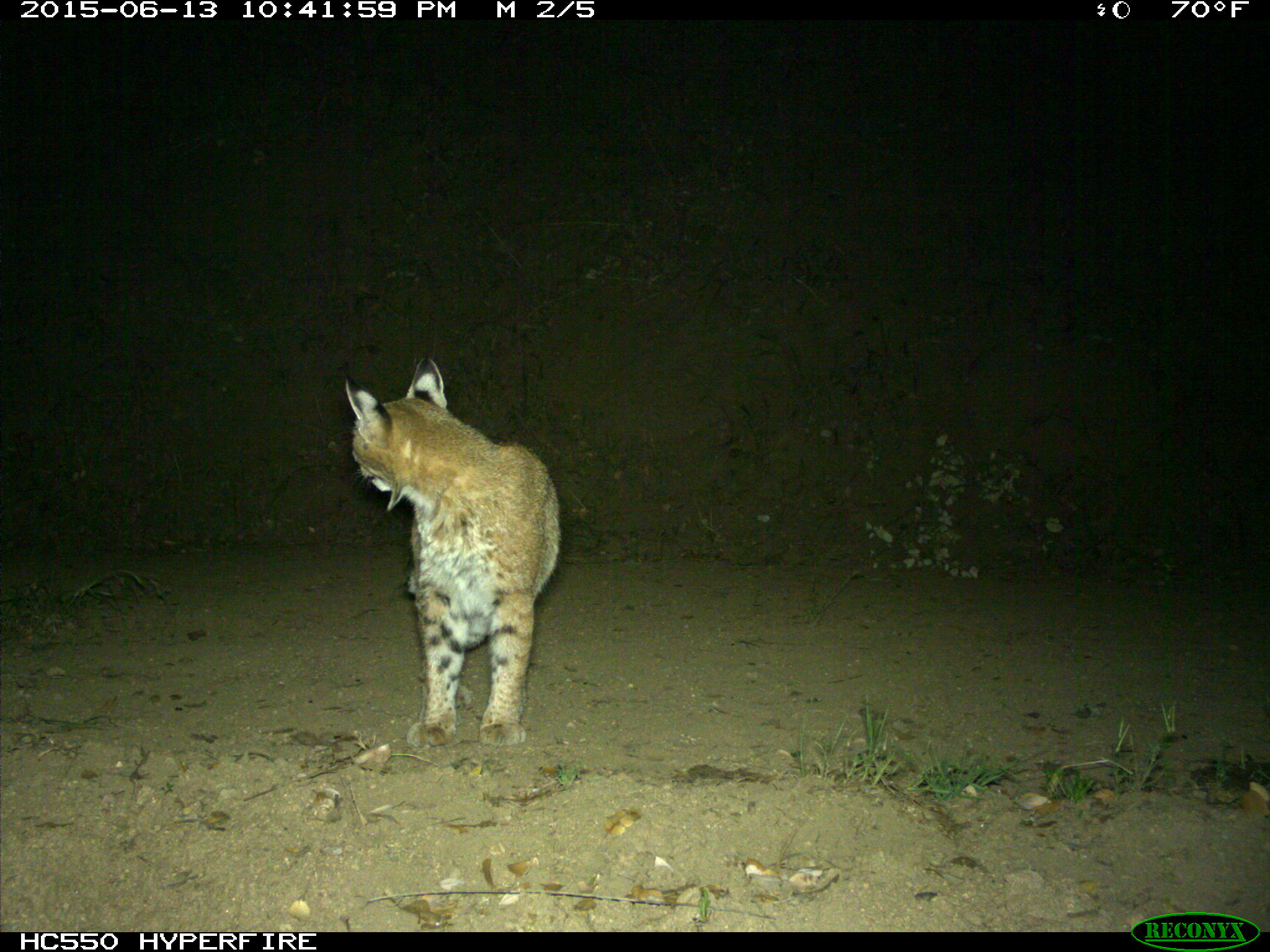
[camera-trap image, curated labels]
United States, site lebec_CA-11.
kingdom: Animalia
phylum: Chordata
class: Mammalia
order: Carnivora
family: Felidae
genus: Lynx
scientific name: Lynx rufus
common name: bobcat